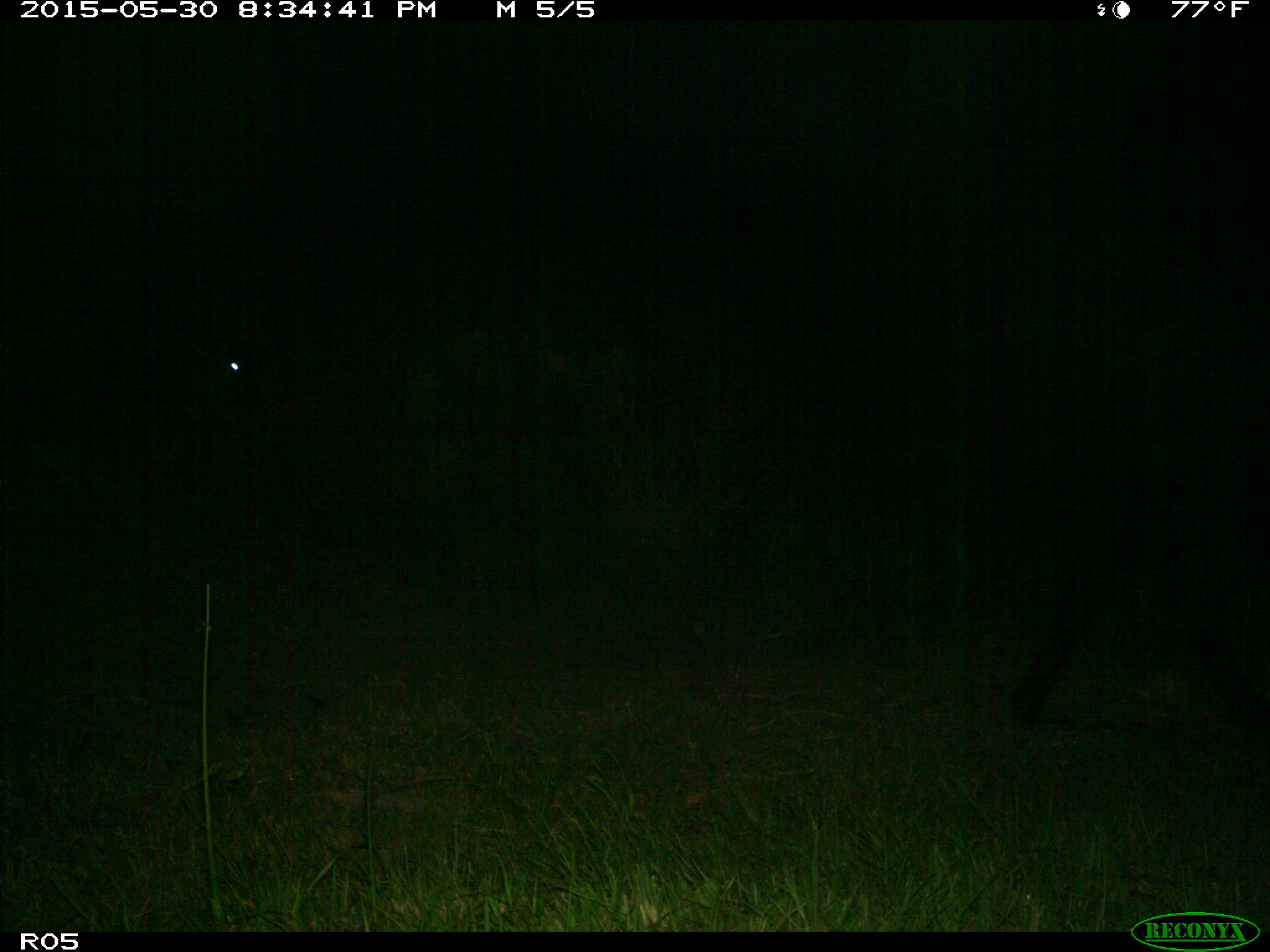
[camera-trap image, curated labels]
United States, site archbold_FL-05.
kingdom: Animalia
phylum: Chordata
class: Mammalia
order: Artiodactyla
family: Bovidae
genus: Bos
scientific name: Bos taurus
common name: domestic cow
Bos taurus (domestic cow).